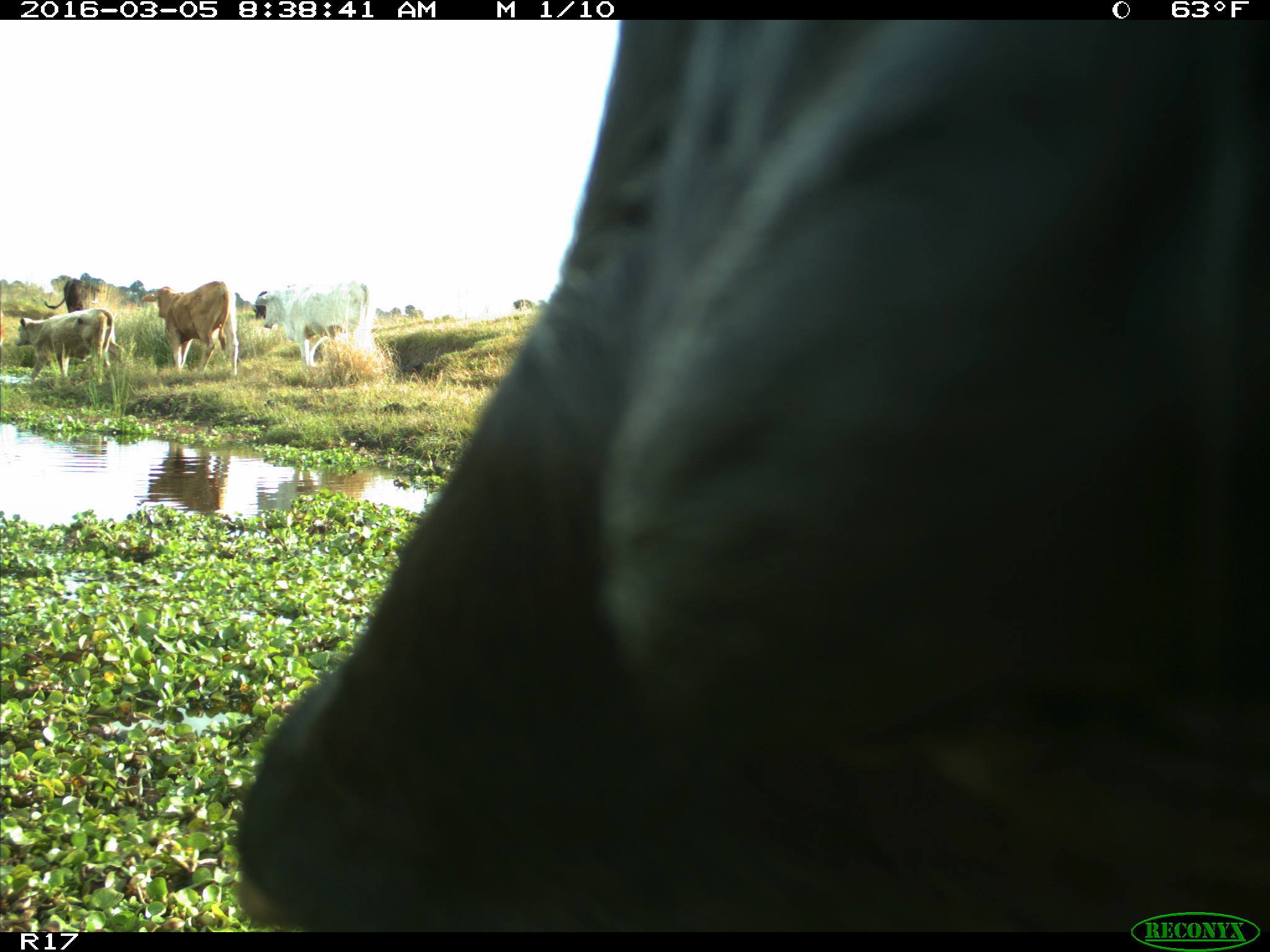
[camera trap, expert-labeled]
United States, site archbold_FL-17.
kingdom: Animalia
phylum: Chordata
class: Mammalia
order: Artiodactyla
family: Bovidae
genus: Bos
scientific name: Bos taurus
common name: domestic cow